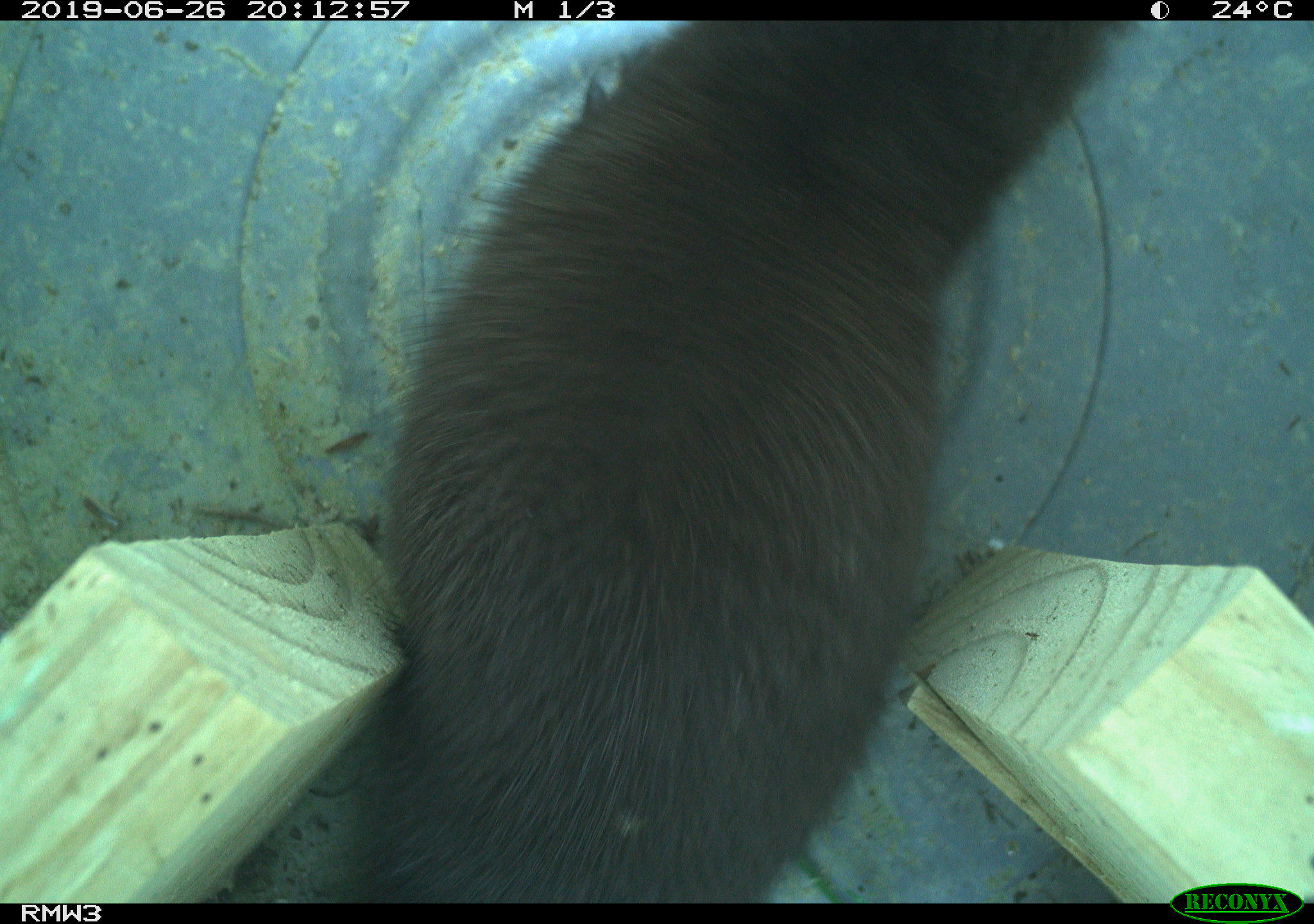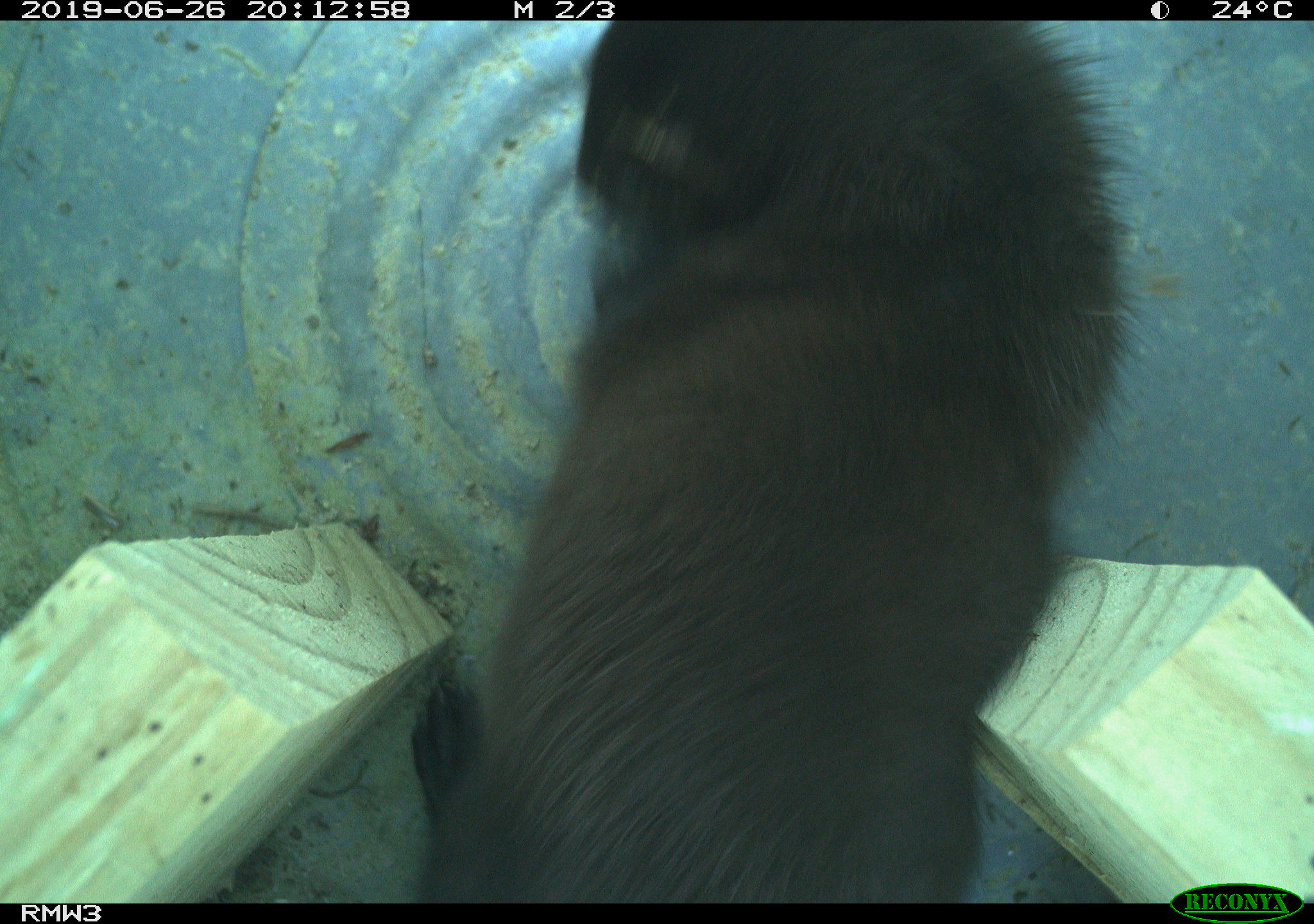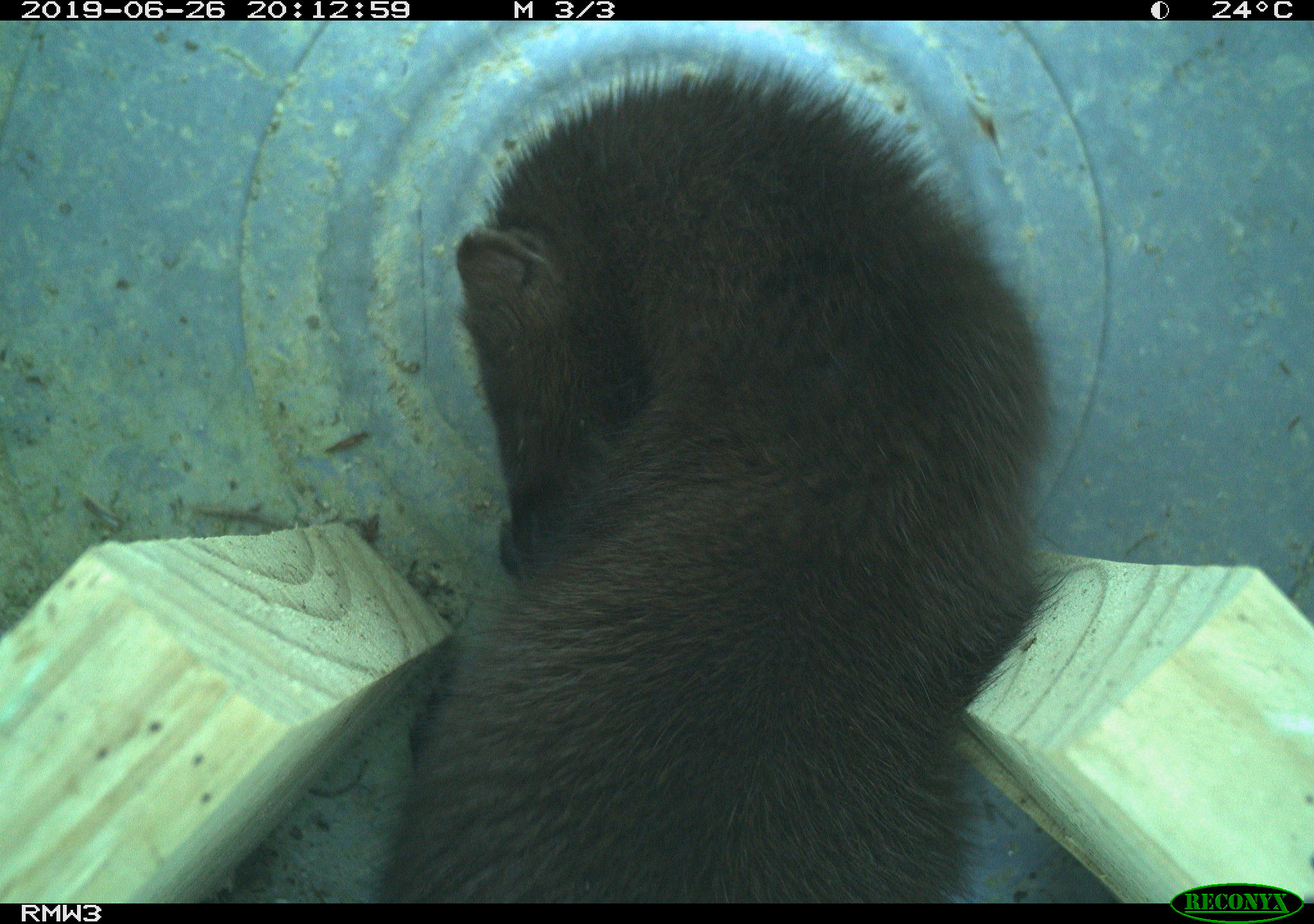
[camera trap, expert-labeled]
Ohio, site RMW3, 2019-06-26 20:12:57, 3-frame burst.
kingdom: Animalia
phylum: Chordata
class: Mammalia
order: Carnivora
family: Mustelidae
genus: Neogale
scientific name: Neogale vison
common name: american mink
American mink (Neogale vison).